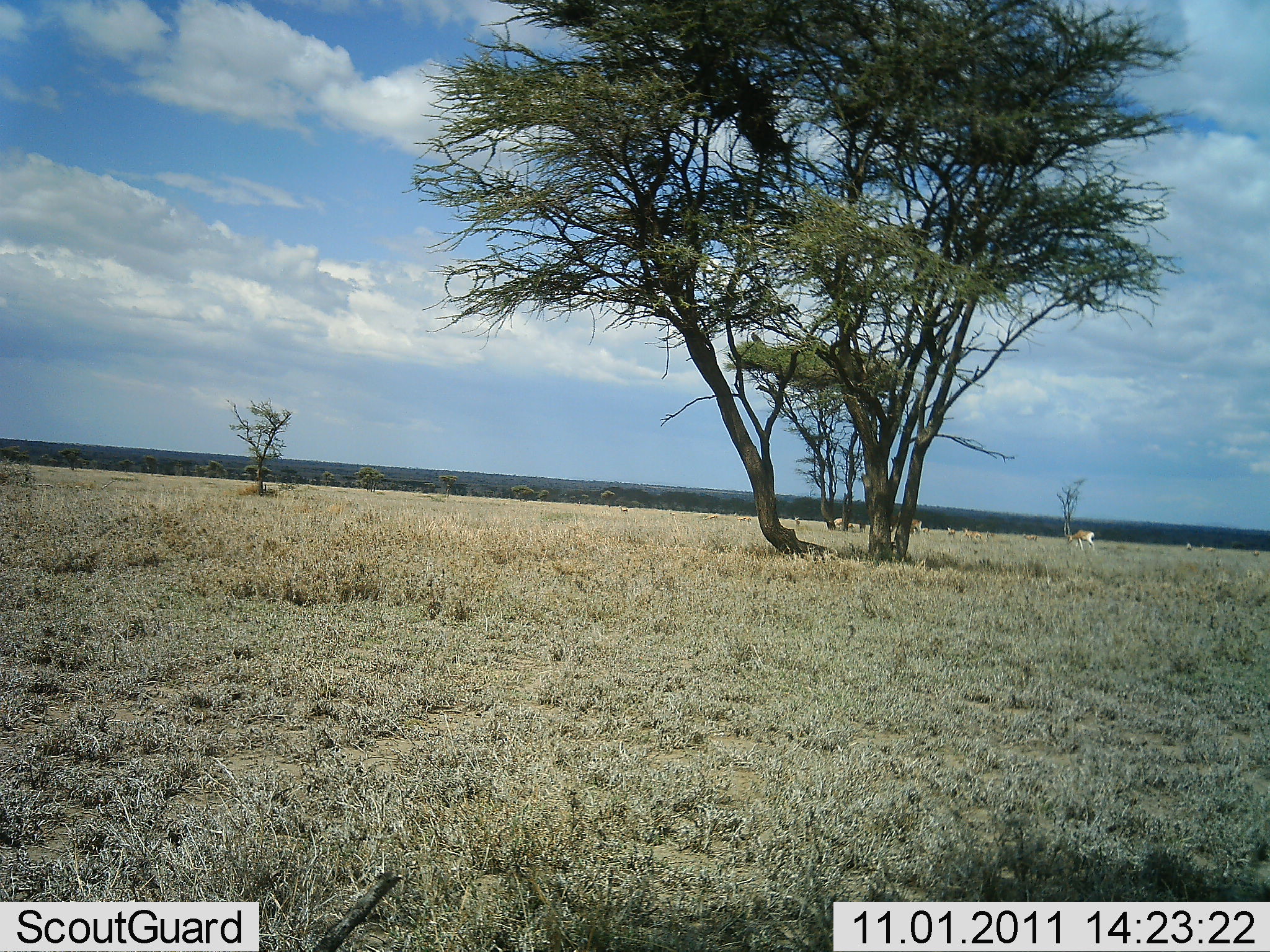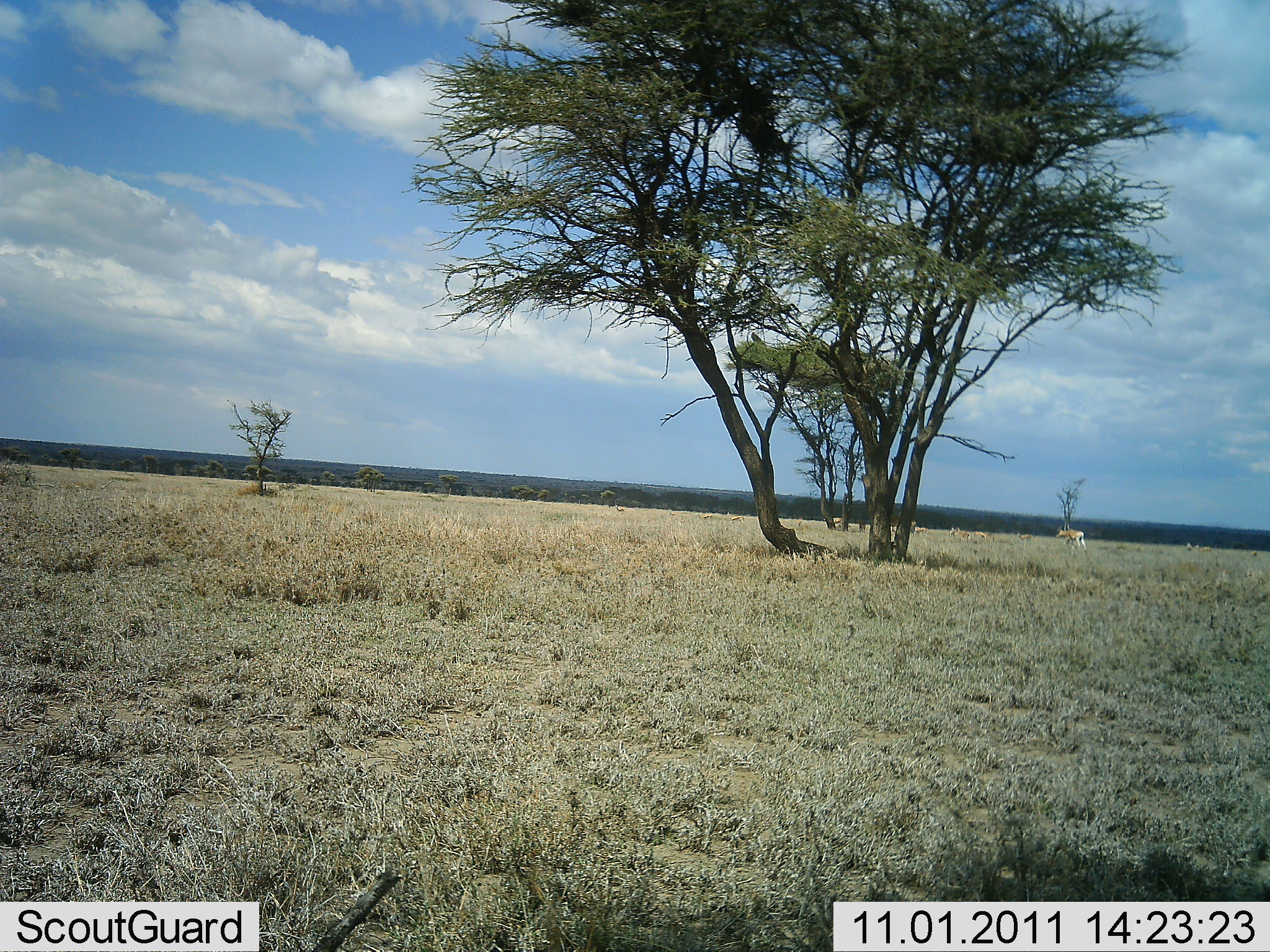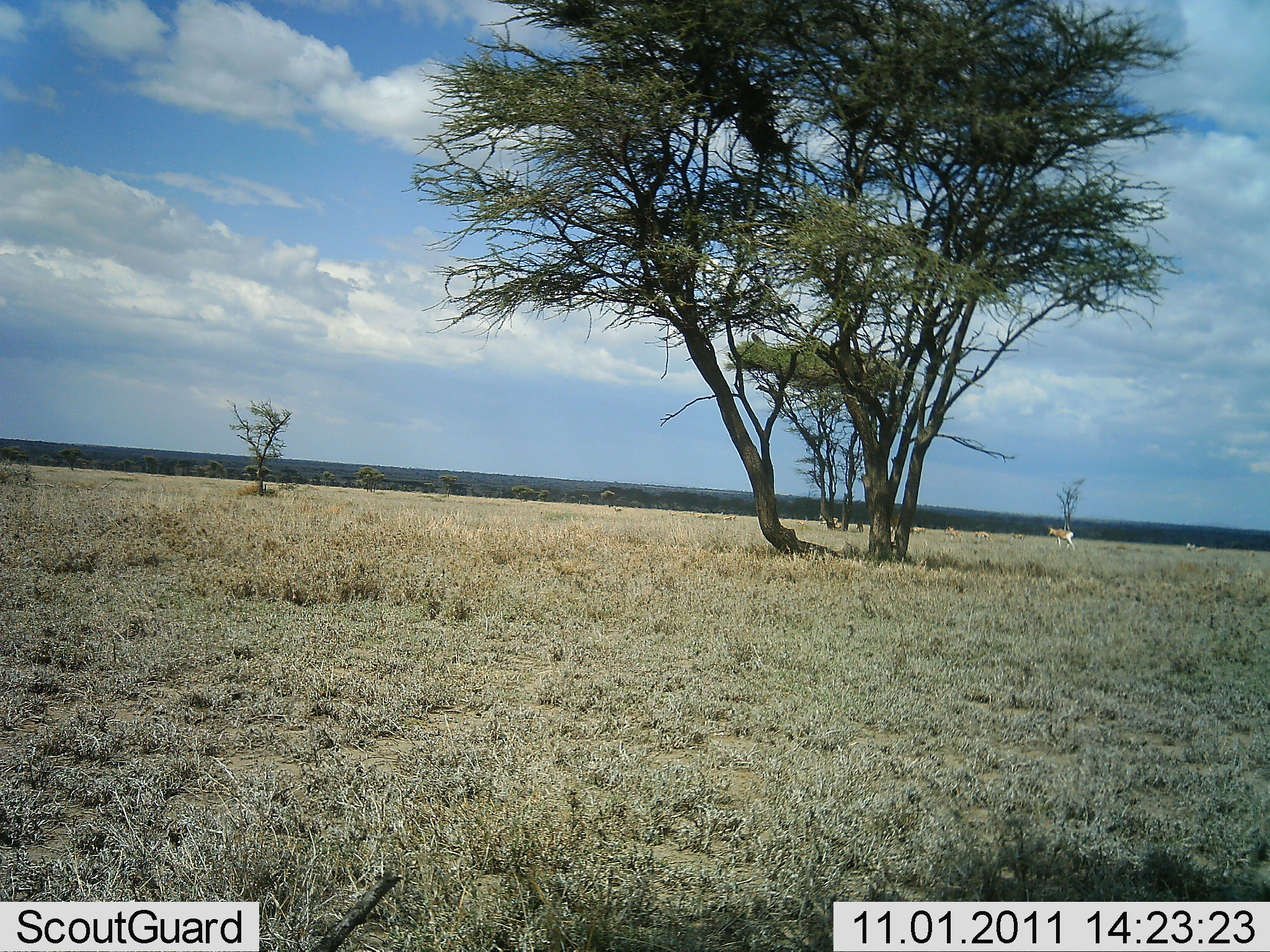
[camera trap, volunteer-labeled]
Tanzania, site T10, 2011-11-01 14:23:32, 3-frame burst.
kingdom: Animalia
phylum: Chordata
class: Mammalia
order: Artiodactyla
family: Bovidae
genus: Nanger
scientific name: Nanger granti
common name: grant's gazelle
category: gazellegrants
Gazellegrants (grant's gazelle) (Nanger granti), count 8. Behavior (volunteer vote fractions): standing 42%, resting 0%, moving 75%, interacting 0%. Young present (vote fraction): 8%. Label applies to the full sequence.